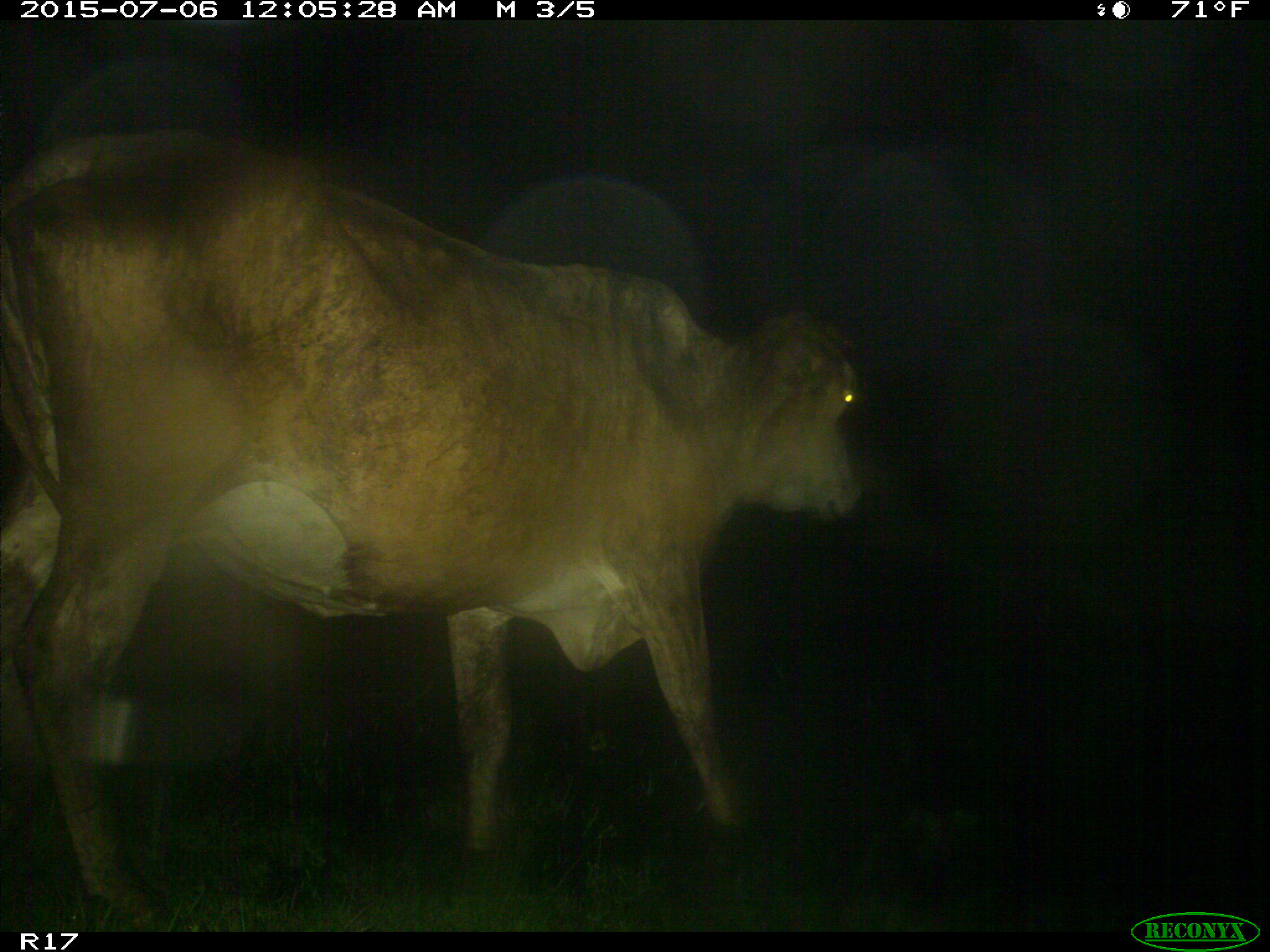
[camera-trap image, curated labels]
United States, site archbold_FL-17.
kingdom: Animalia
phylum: Chordata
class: Mammalia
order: Artiodactyla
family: Bovidae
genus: Bos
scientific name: Bos taurus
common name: domestic cow